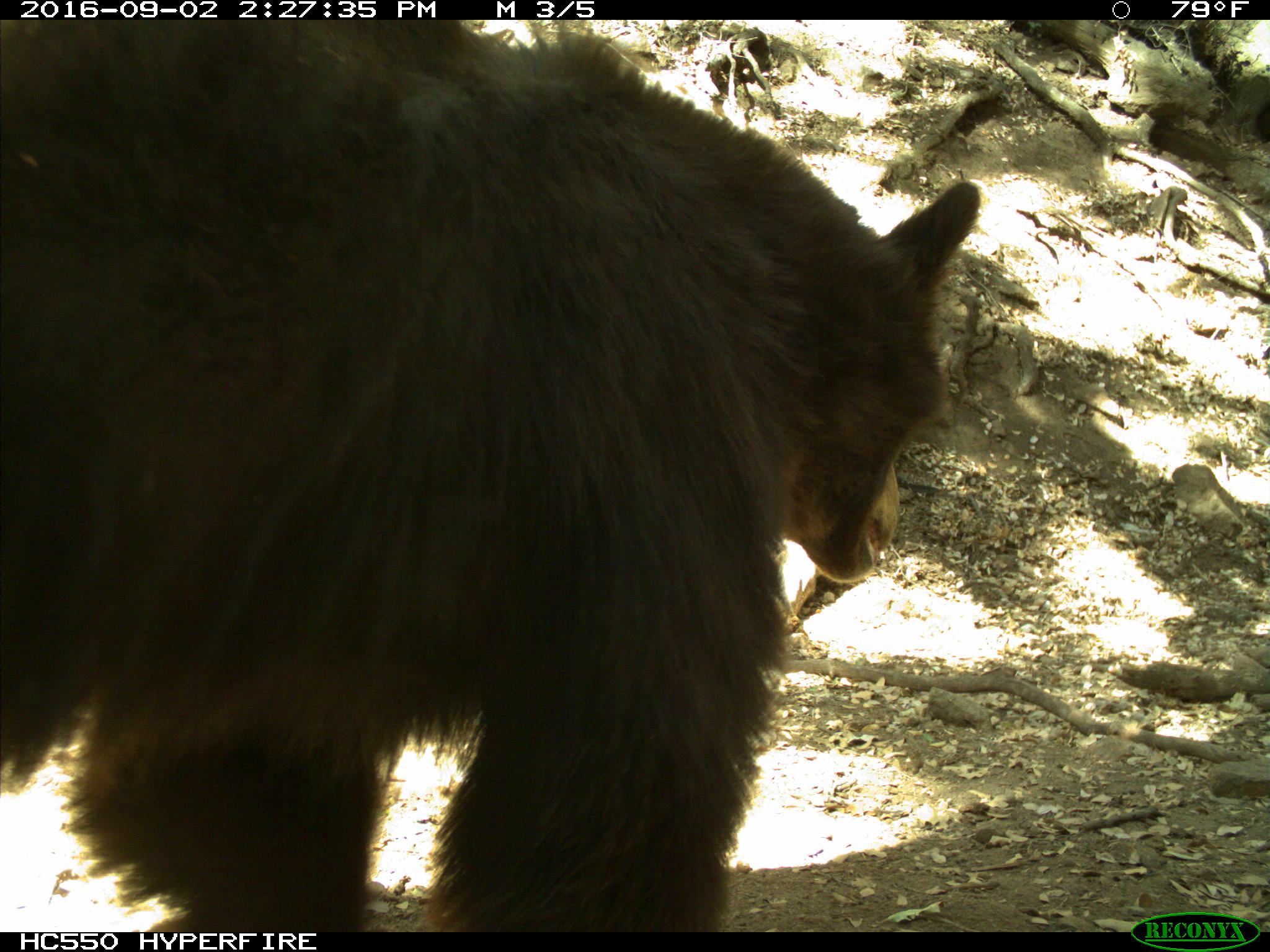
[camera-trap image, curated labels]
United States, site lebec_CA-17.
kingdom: Animalia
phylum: Chordata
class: Mammalia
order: Carnivora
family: Ursidae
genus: Ursus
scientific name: Ursus americanus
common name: american black bear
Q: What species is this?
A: Ursus americanus (american black bear).